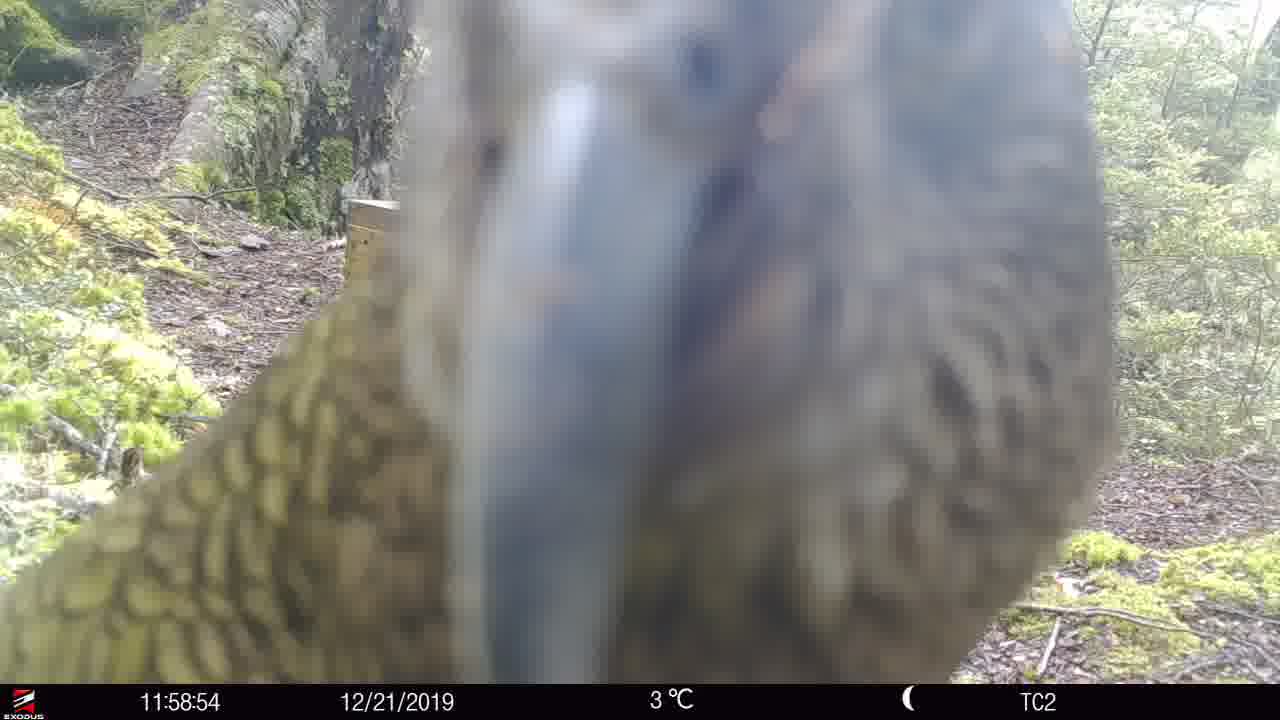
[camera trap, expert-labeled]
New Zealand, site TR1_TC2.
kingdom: Animalia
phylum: Chordata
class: Aves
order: Psittaciformes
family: Strigopidae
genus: Nestor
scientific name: Nestor notabilis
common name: kea